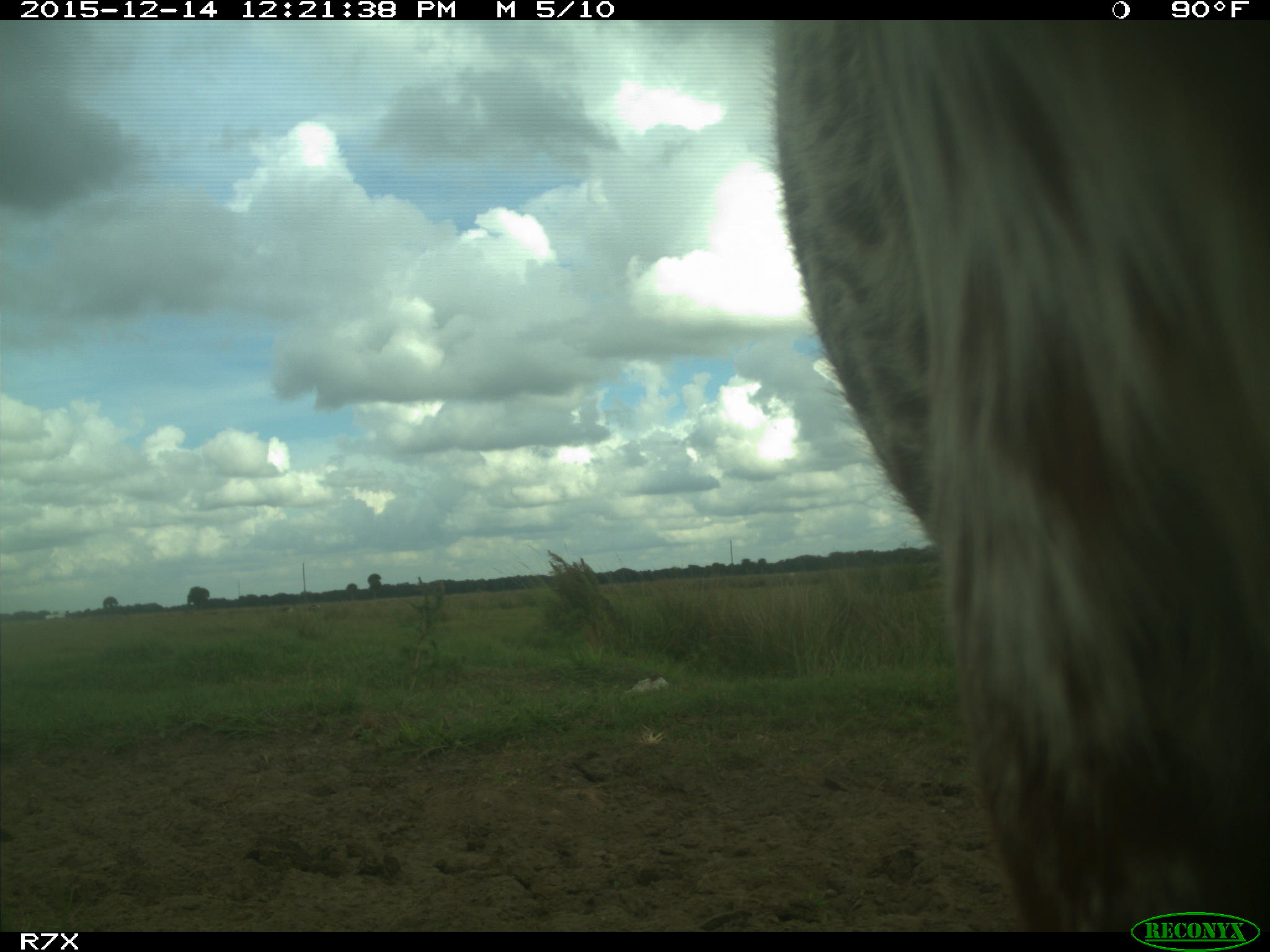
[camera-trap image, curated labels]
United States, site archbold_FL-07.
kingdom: Animalia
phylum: Chordata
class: Mammalia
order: Artiodactyla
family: Bovidae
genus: Bos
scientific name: Bos taurus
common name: domestic cow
Bos taurus (domestic cow).